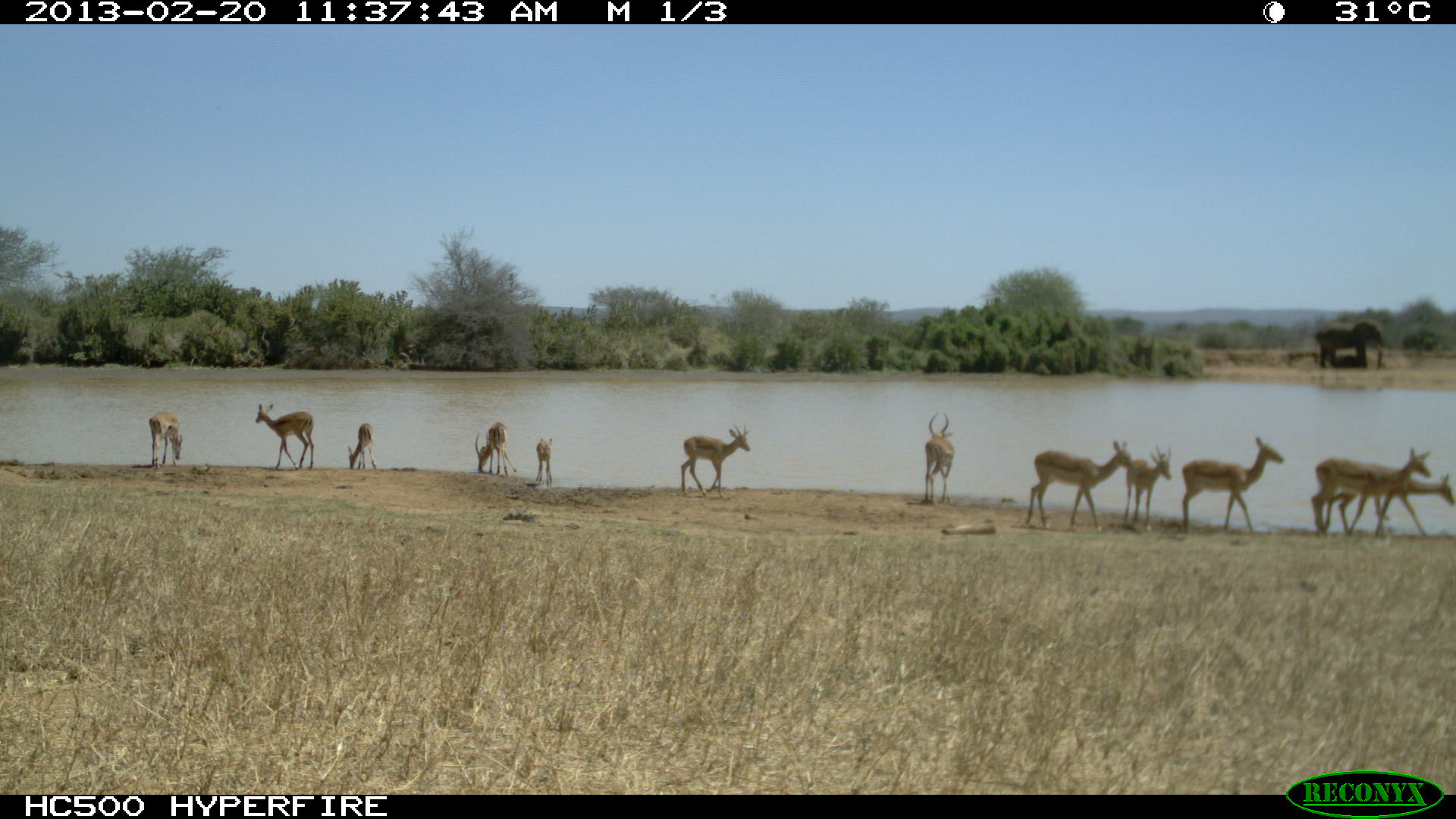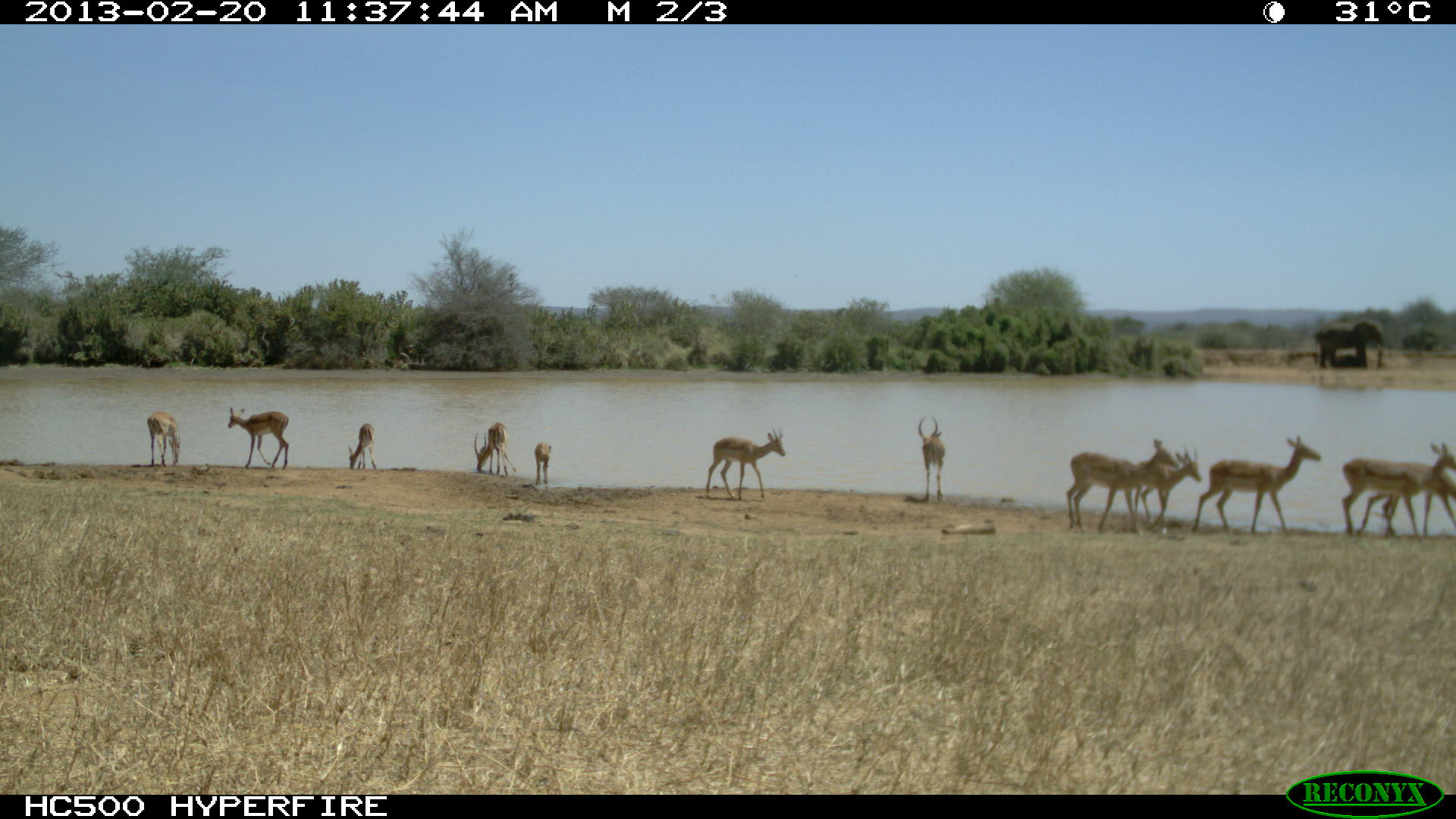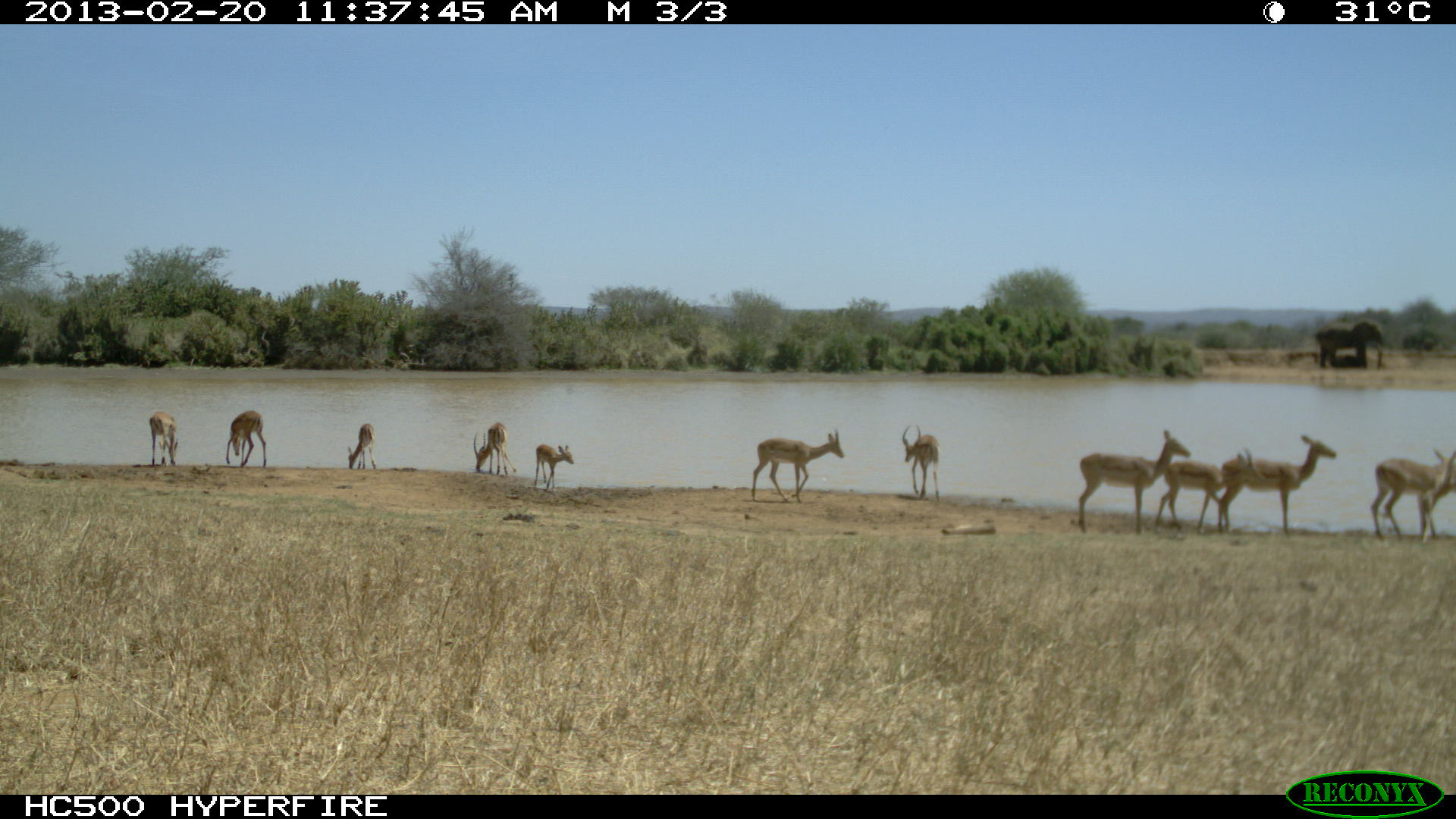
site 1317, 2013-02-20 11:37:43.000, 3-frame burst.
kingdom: Animalia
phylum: Chordata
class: Mammalia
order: Artiodactyla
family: Bovidae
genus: Aepyceros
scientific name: Aepyceros melampus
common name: impala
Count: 12.